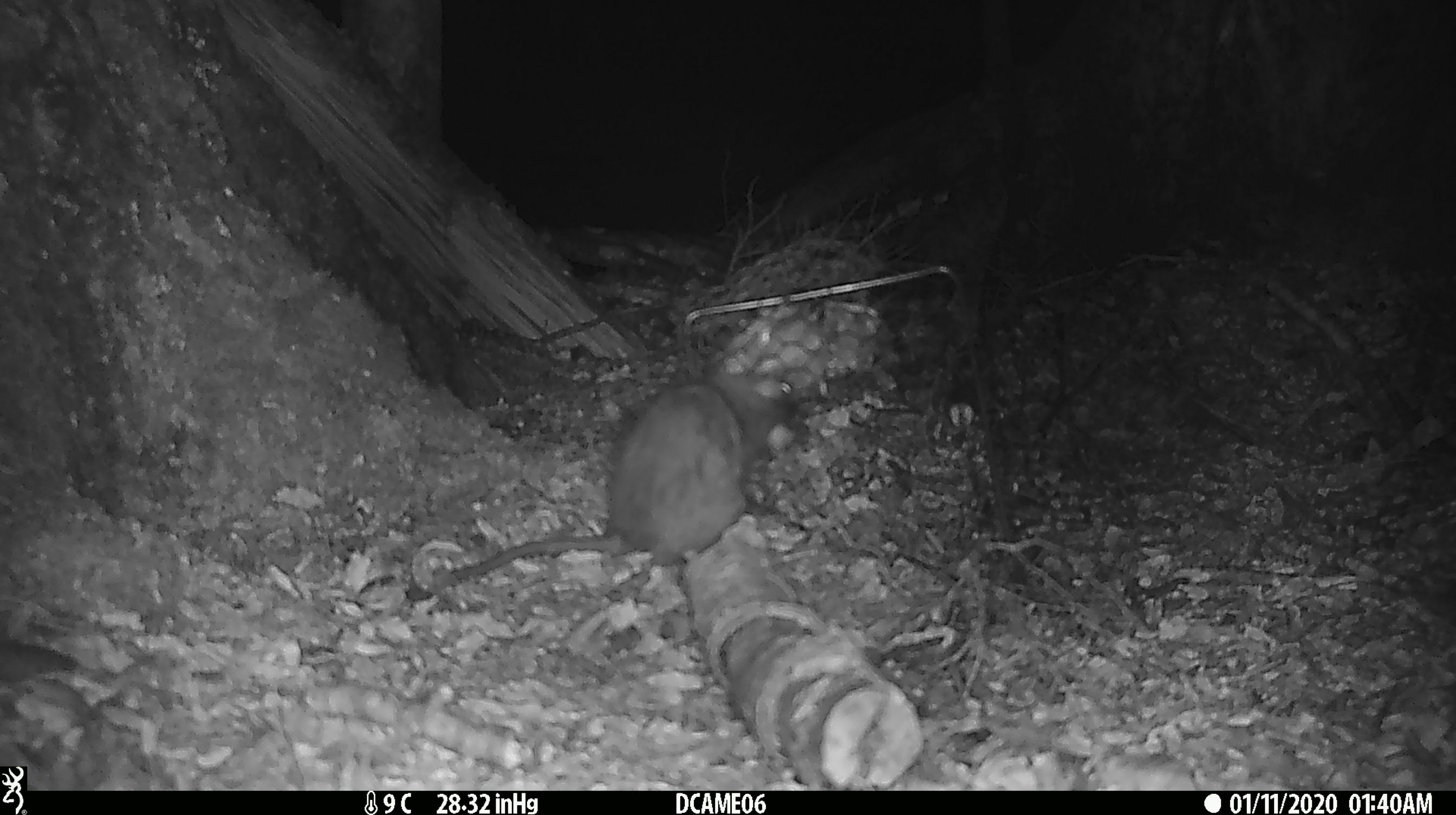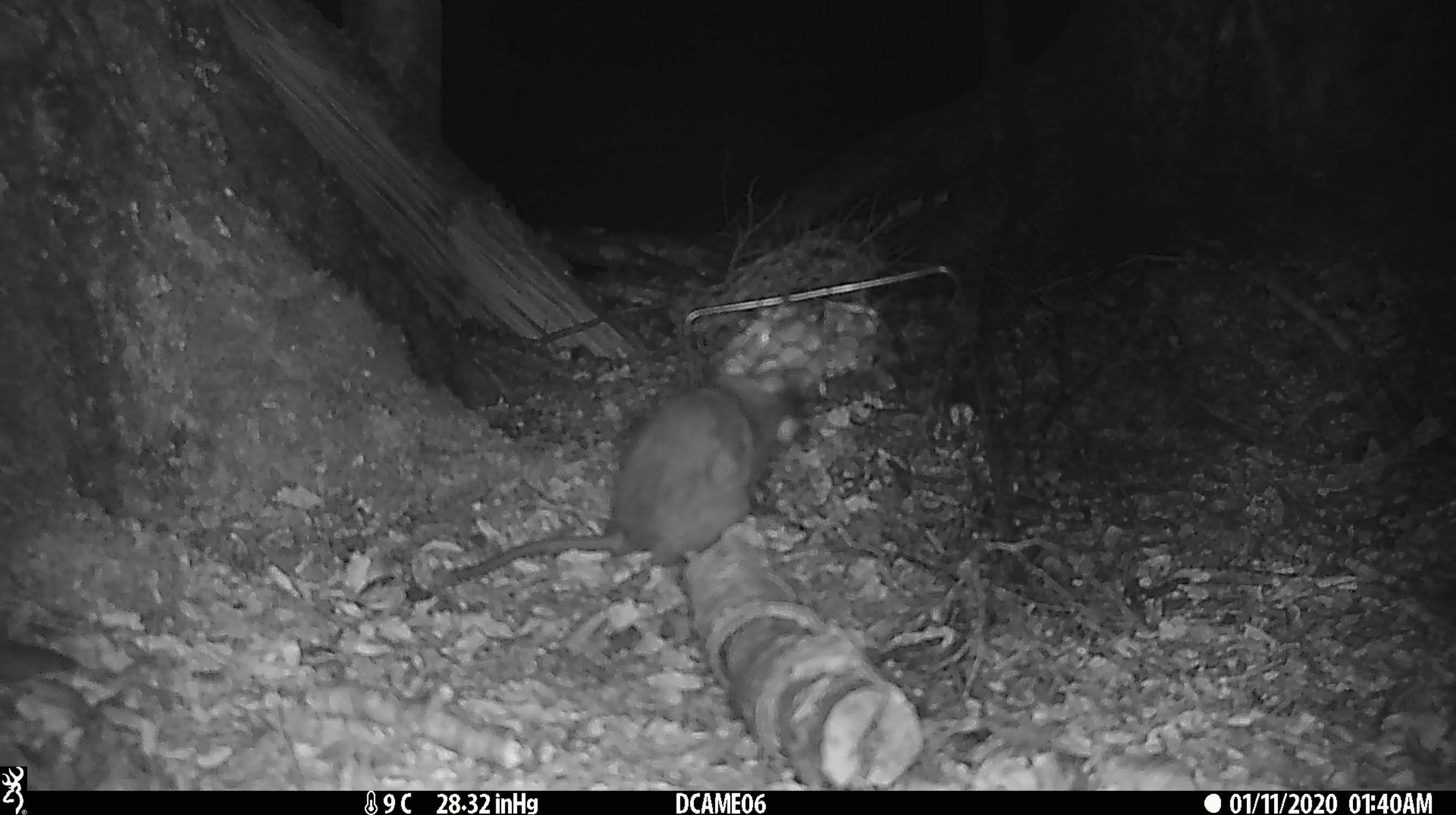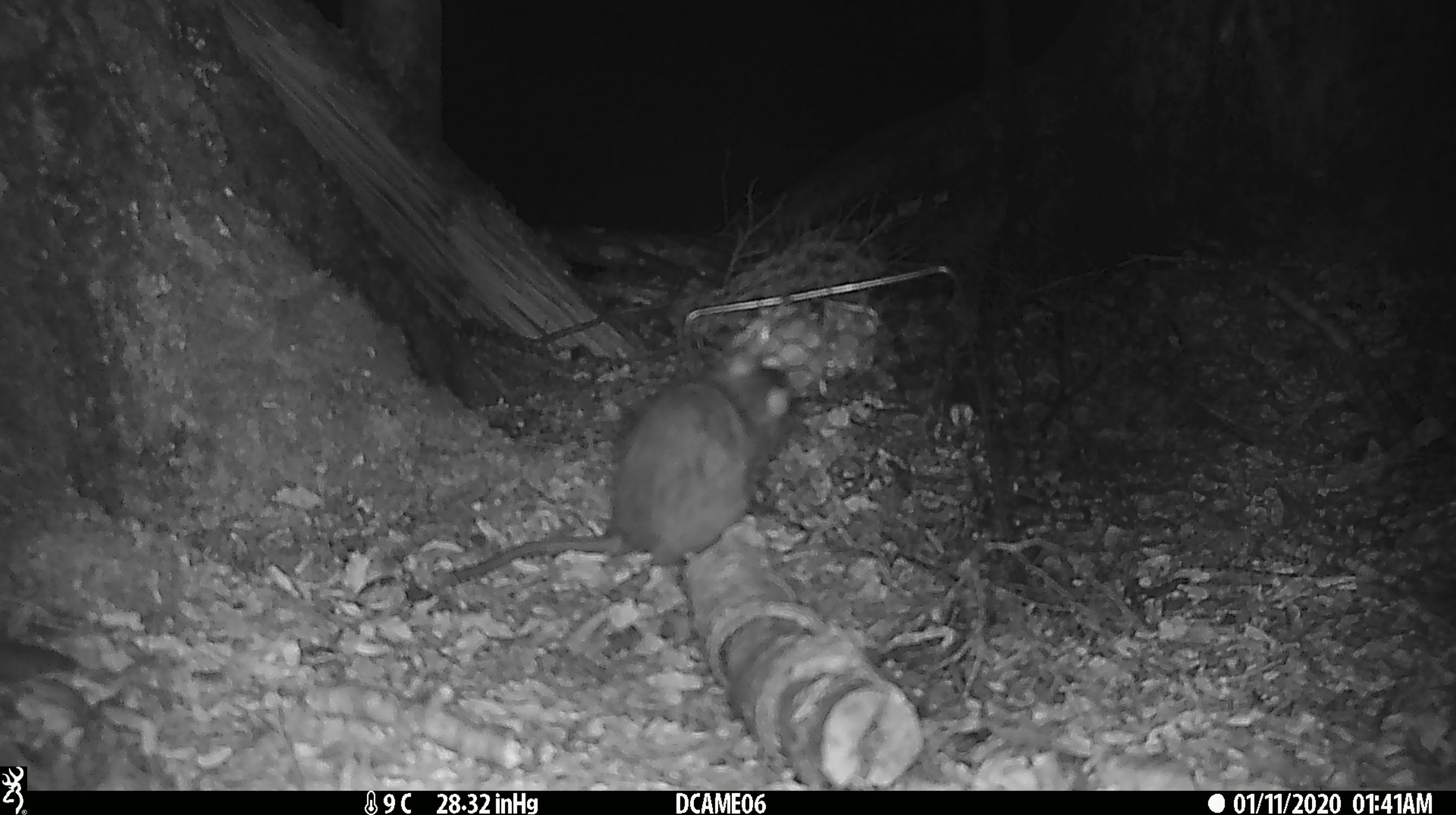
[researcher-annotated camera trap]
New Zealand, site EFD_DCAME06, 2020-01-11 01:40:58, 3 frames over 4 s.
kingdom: Animalia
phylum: Chordata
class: Mammalia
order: Rodentia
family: Muridae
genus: Rattus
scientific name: Rattus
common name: rat